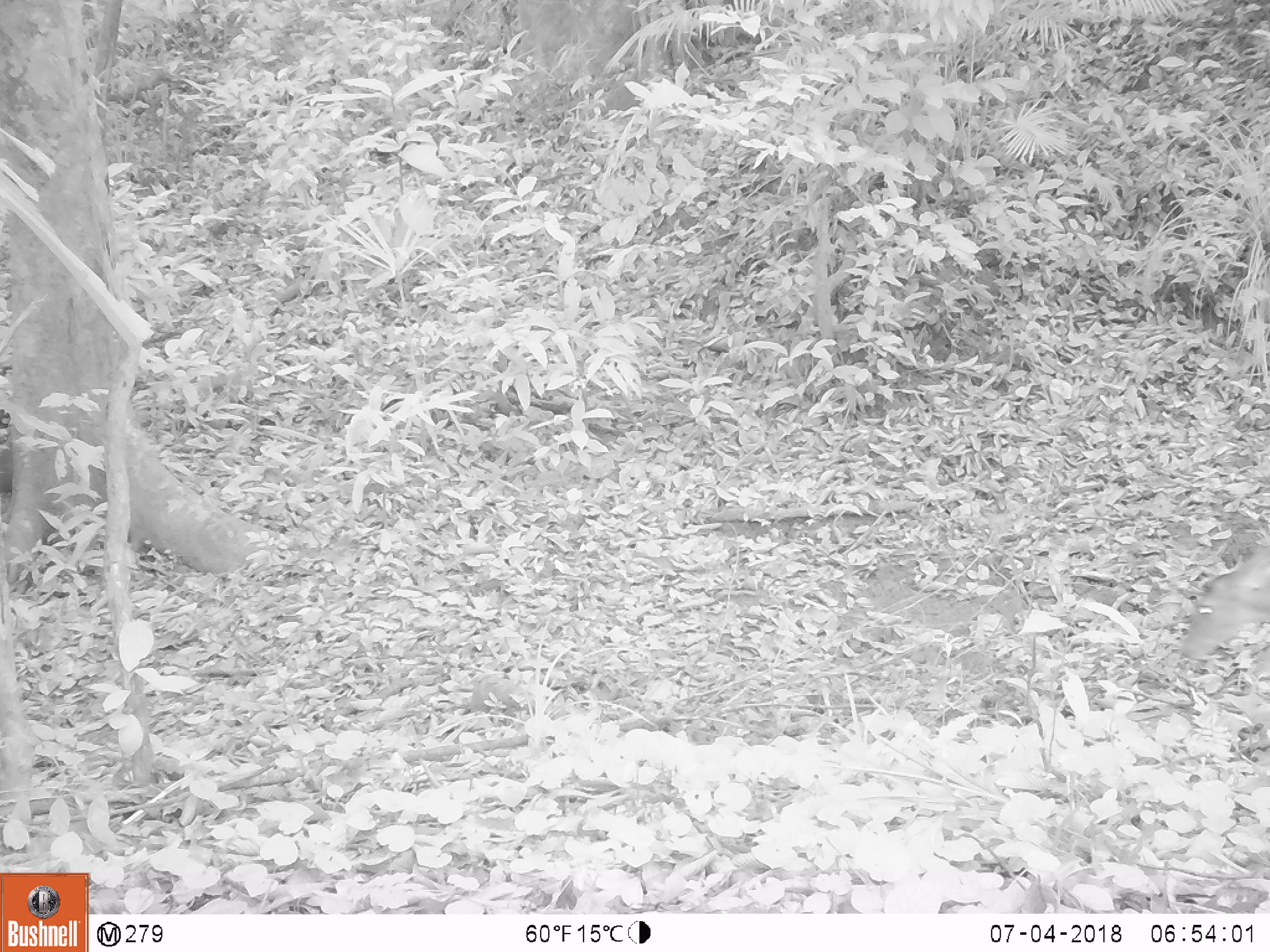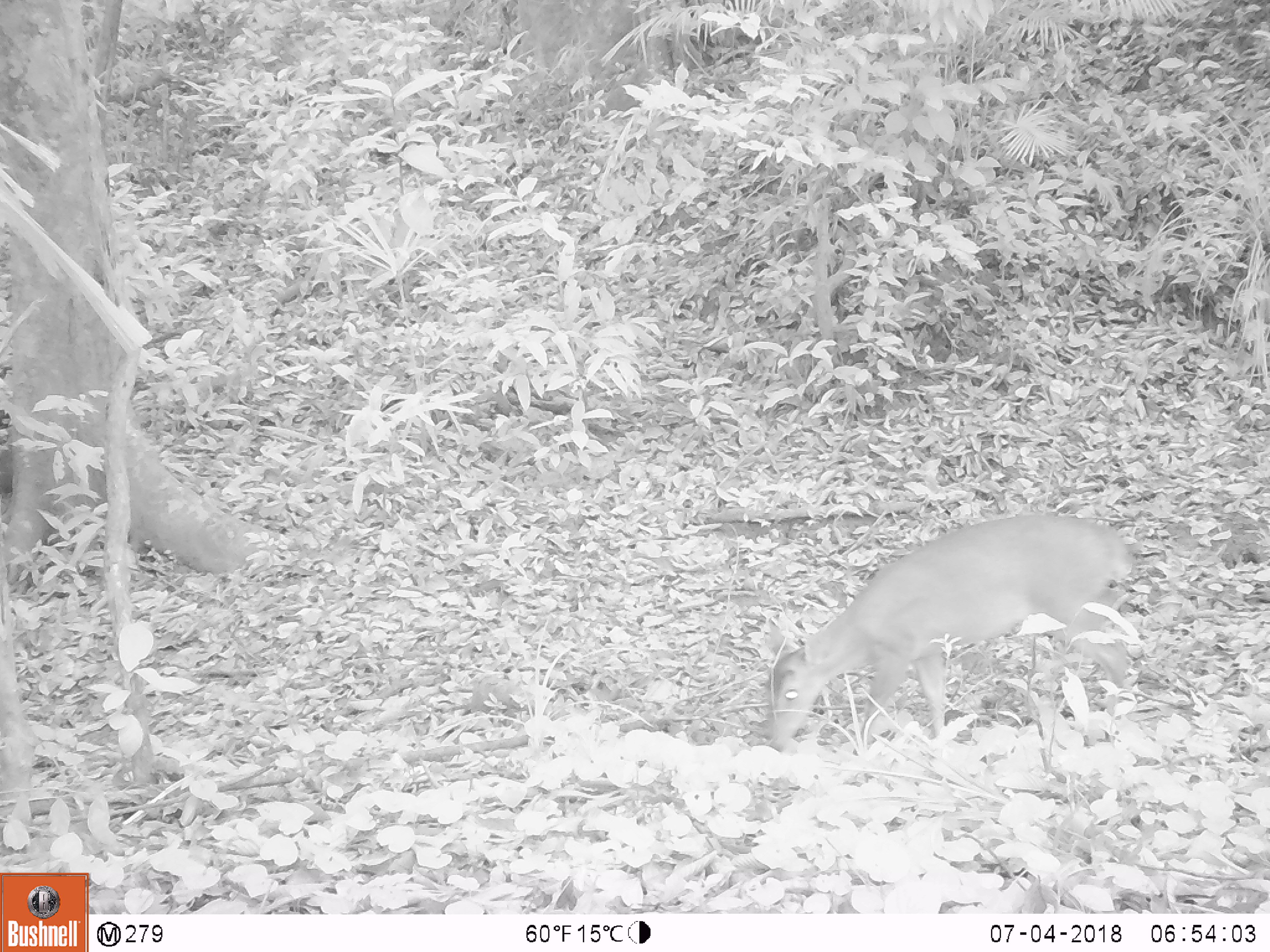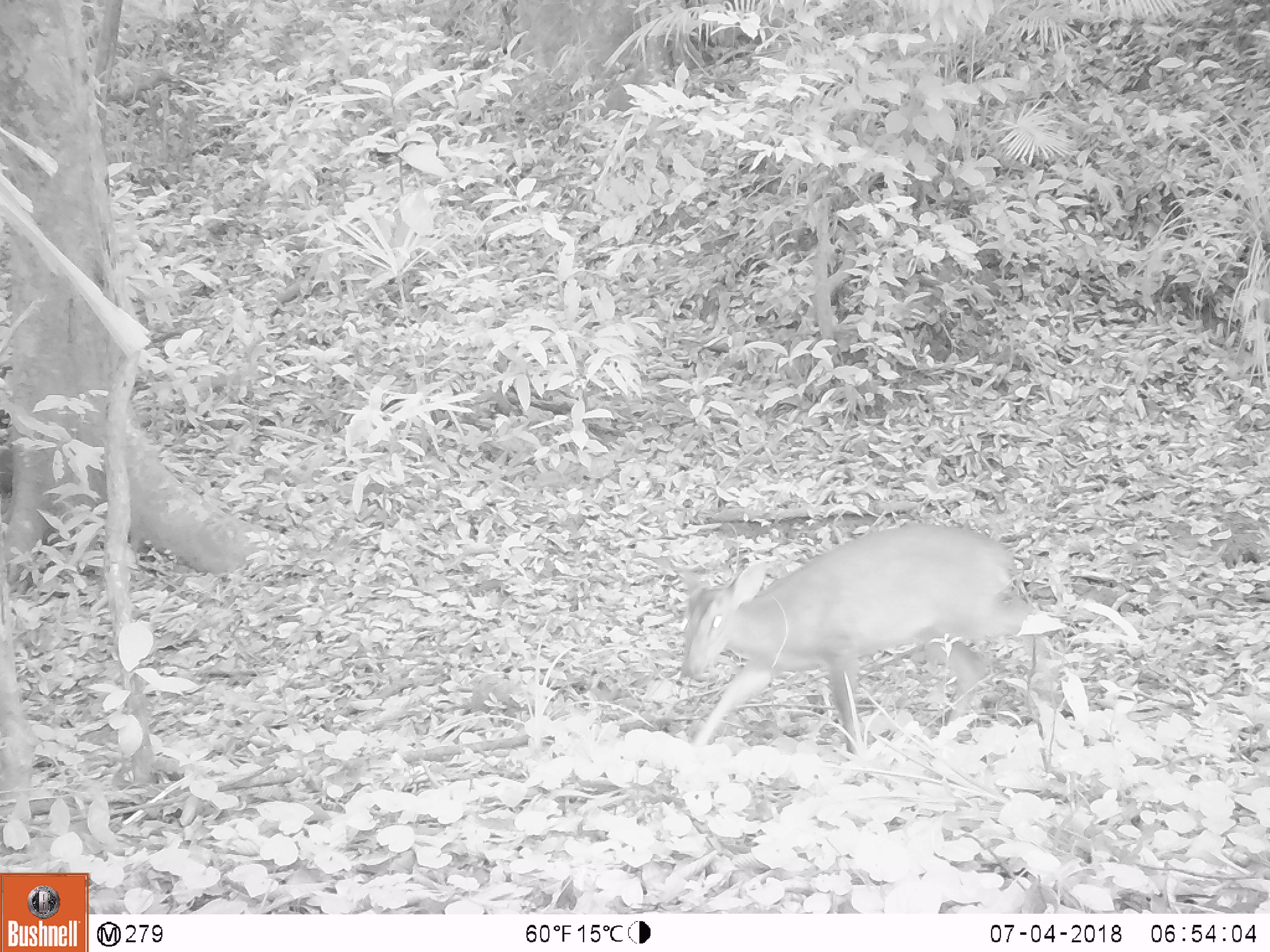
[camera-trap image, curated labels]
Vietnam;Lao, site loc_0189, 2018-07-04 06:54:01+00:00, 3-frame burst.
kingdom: Animalia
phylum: Chordata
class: Mammalia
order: Artiodactyla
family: Cervidae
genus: Muntiacus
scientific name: Muntiacus vuquangensis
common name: large-antlered muntjac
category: large antlered muntjac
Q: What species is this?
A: Large antlered muntjac (large-antlered muntjac) (Muntiacus vuquangensis).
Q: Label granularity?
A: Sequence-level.